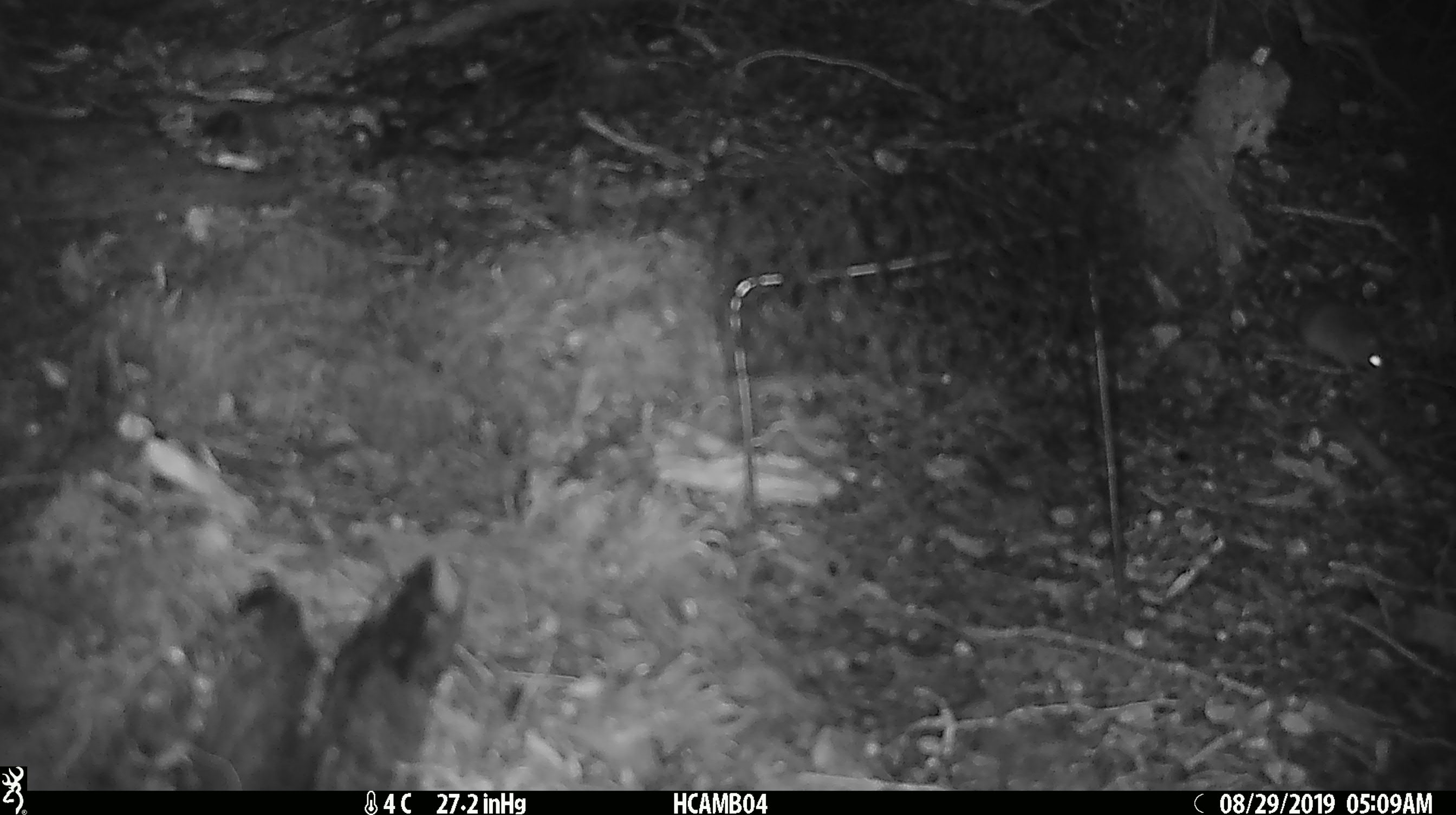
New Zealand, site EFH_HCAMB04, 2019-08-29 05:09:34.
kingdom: Animalia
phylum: Chordata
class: Mammalia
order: Rodentia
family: Muridae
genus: Mus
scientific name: Mus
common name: mouse